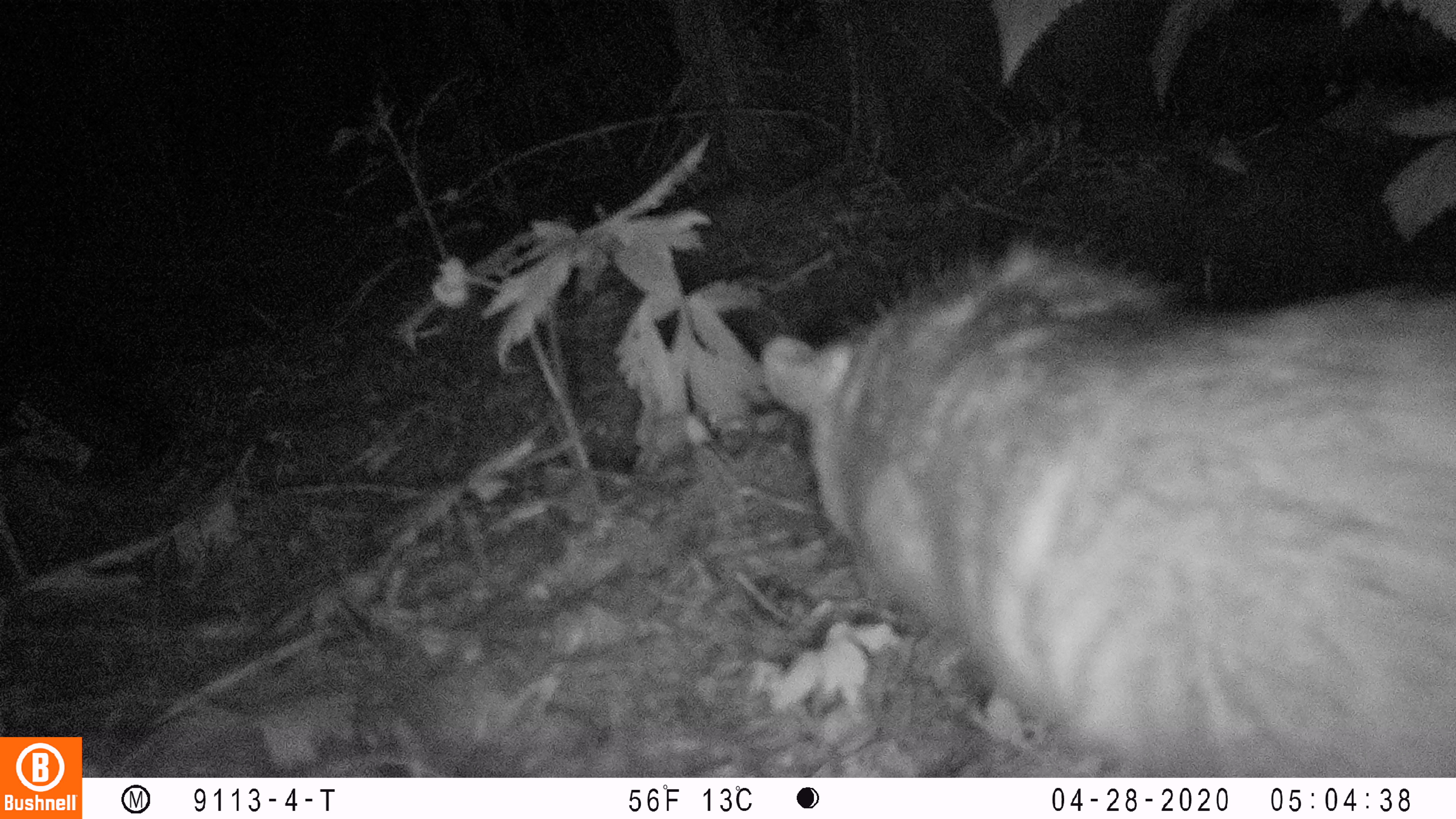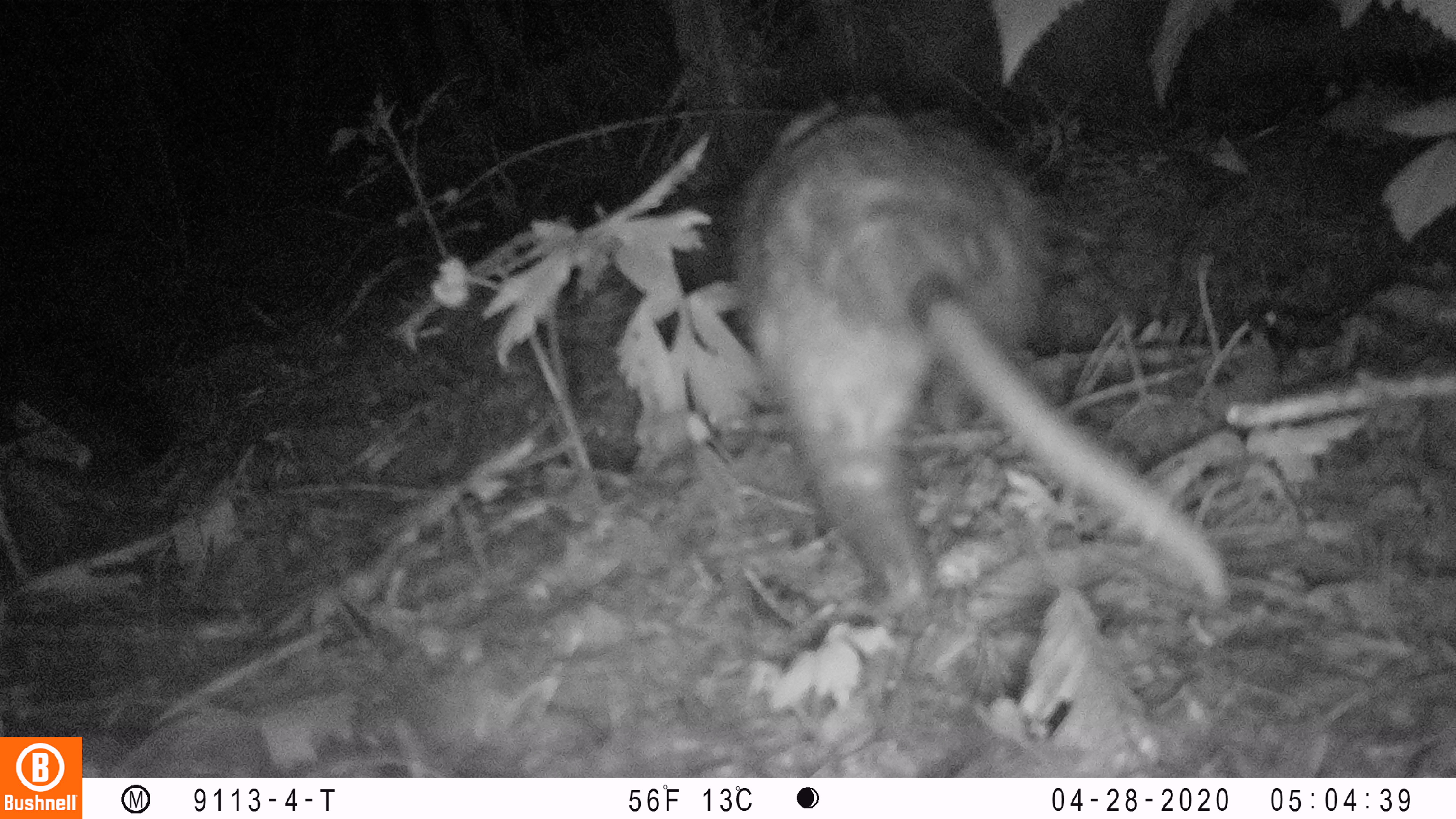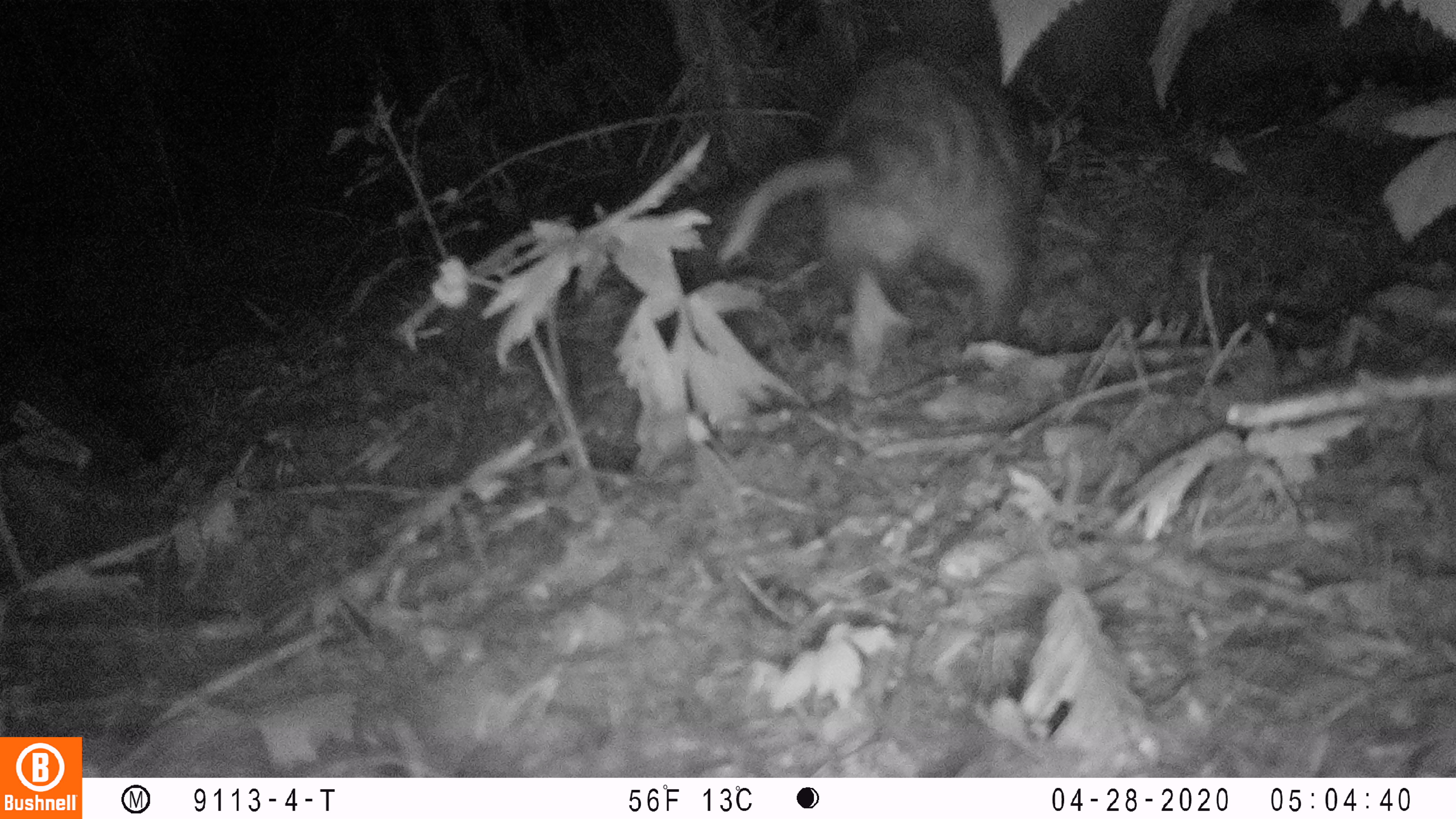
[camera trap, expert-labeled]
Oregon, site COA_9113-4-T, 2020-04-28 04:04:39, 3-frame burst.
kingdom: Animalia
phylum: Chordata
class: Mammalia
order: Didelphimorphia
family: Didelphidae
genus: Didelphis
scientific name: Didelphis virginiana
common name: virginia opossum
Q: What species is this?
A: Virginia opossum (Didelphis virginiana).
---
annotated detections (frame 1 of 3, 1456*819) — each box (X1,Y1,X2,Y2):
virginia opossum: (757,215,1447,770)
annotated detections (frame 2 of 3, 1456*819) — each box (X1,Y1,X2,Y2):
virginia opossum: (720,81,1235,665)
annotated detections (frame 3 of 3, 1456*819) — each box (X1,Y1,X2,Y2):
virginia opossum: (718,31,1073,362)